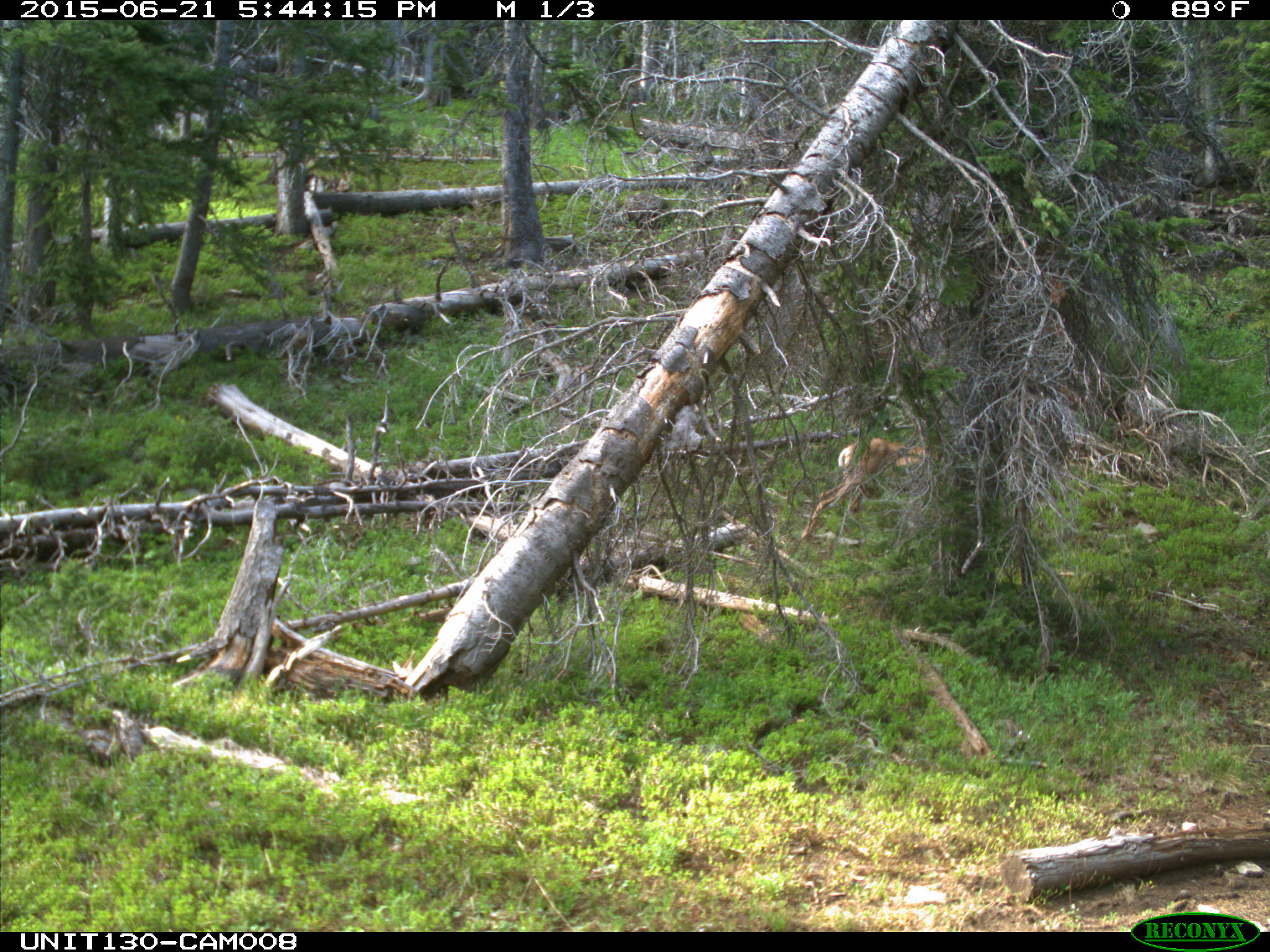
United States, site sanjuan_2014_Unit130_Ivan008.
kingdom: Animalia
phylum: Chordata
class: Mammalia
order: Artiodactyla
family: Cervidae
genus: Odocoileus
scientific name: Odocoileus hemionus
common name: mule deer